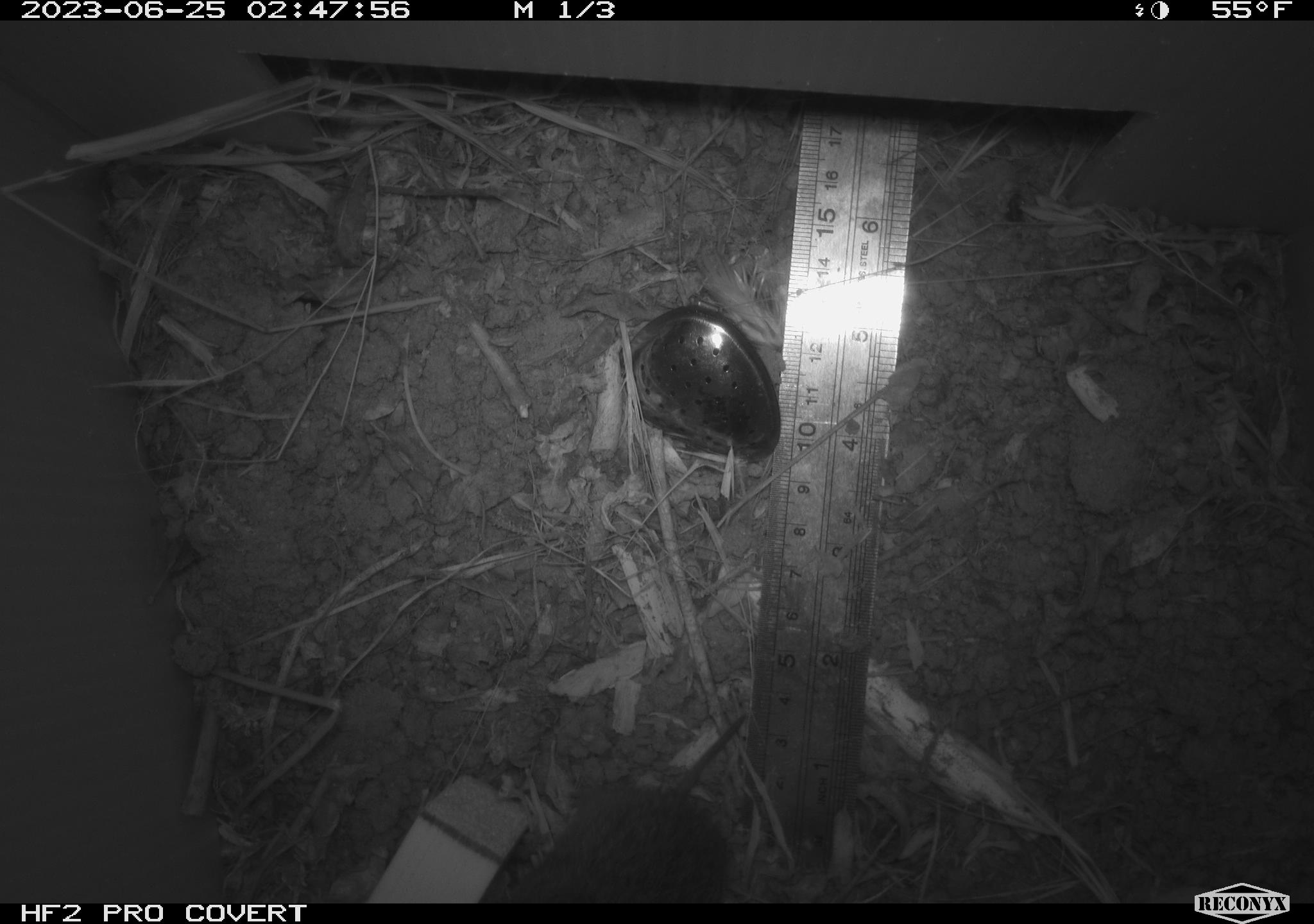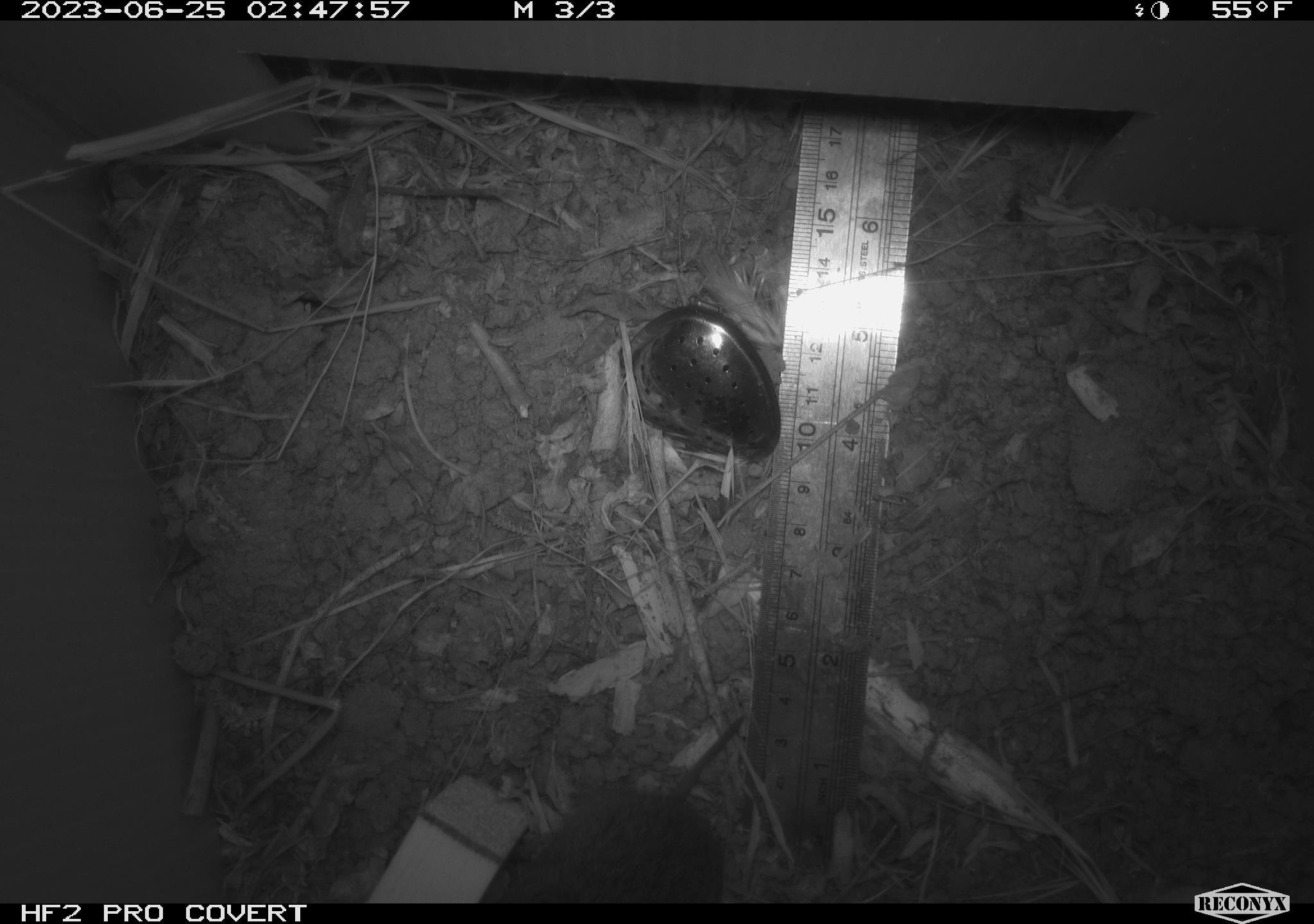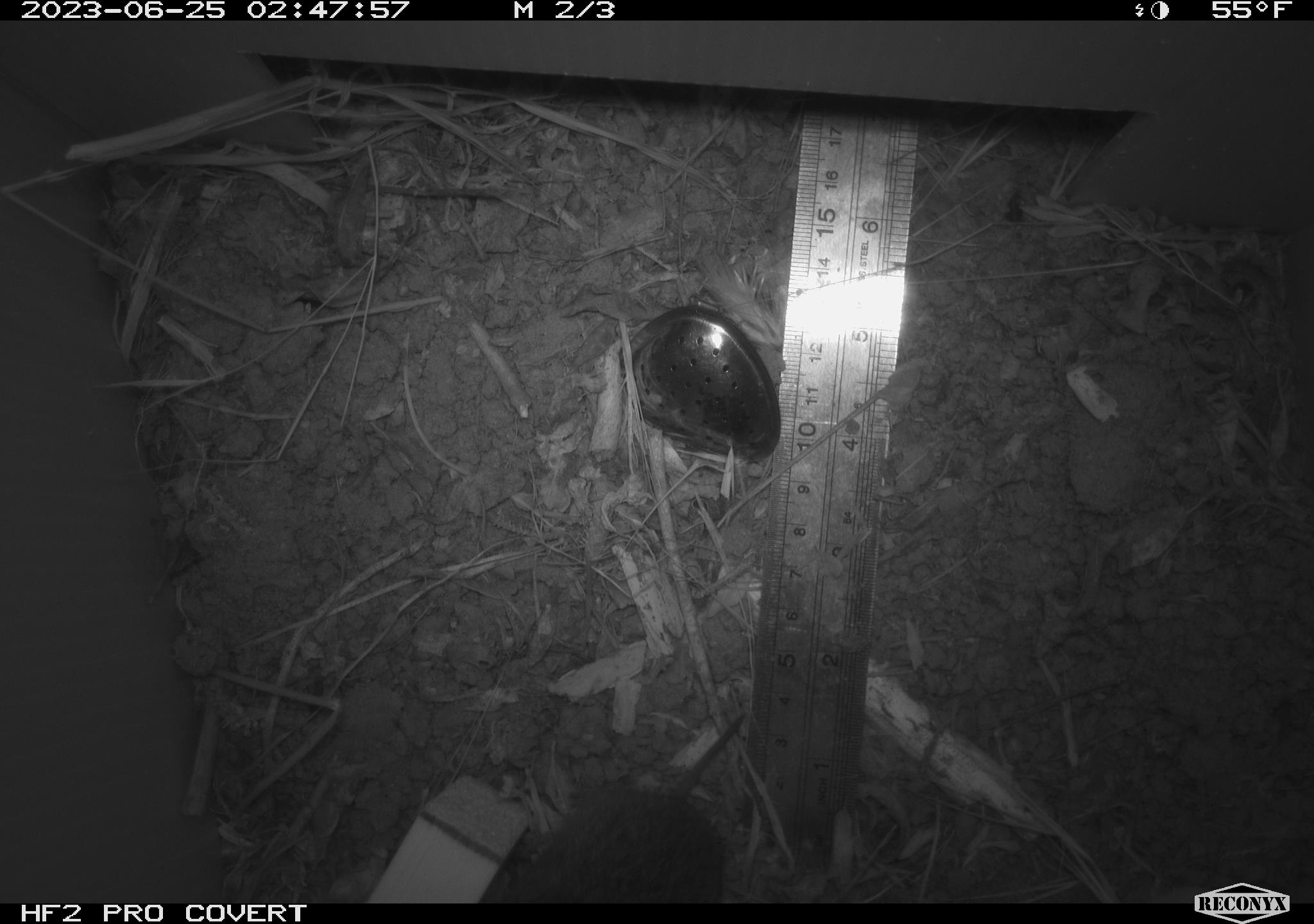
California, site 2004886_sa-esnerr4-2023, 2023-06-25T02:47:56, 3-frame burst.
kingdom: Animalia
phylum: Chordata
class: Mammalia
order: Rodentia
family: Cricetidae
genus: Microtus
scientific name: Microtus californicus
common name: california vole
California vole (Microtus californicus).